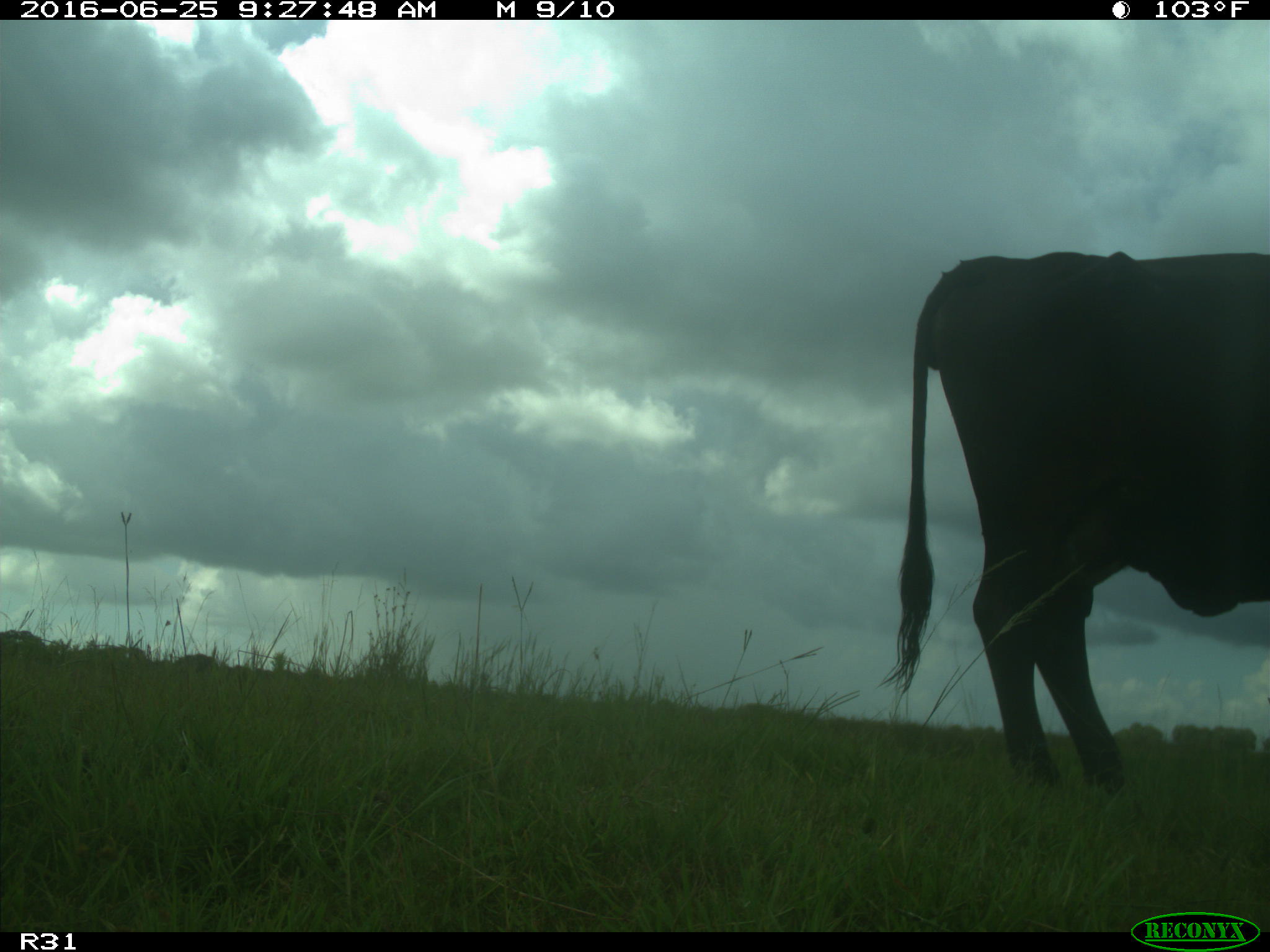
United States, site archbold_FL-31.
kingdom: Animalia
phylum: Chordata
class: Mammalia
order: Artiodactyla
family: Bovidae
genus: Bos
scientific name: Bos taurus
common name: domestic cow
Bos taurus (domestic cow).